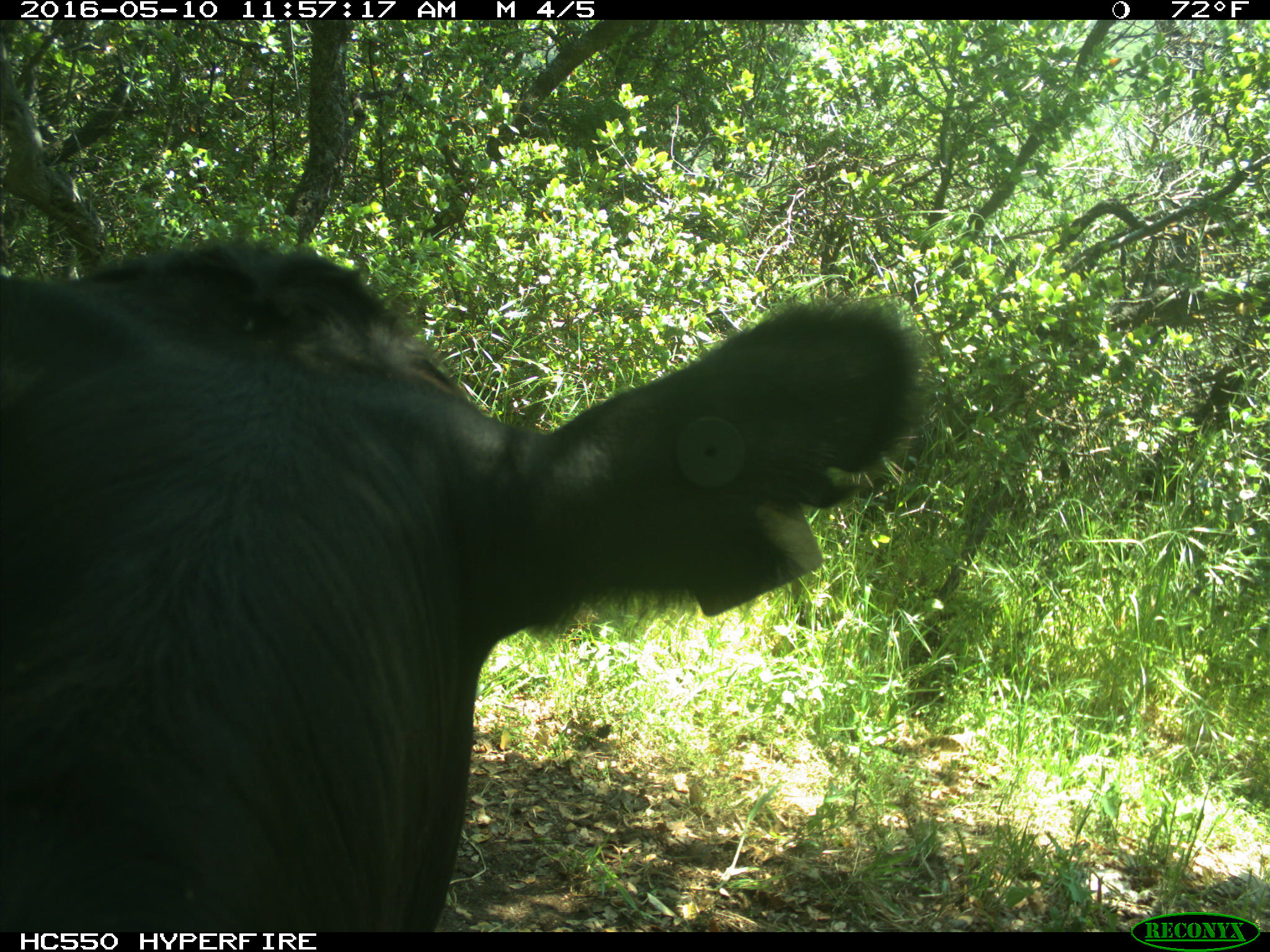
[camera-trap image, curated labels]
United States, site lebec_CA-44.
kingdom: Animalia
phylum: Chordata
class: Mammalia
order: Artiodactyla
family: Bovidae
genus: Bos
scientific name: Bos taurus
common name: domestic cow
Bos taurus (domestic cow).